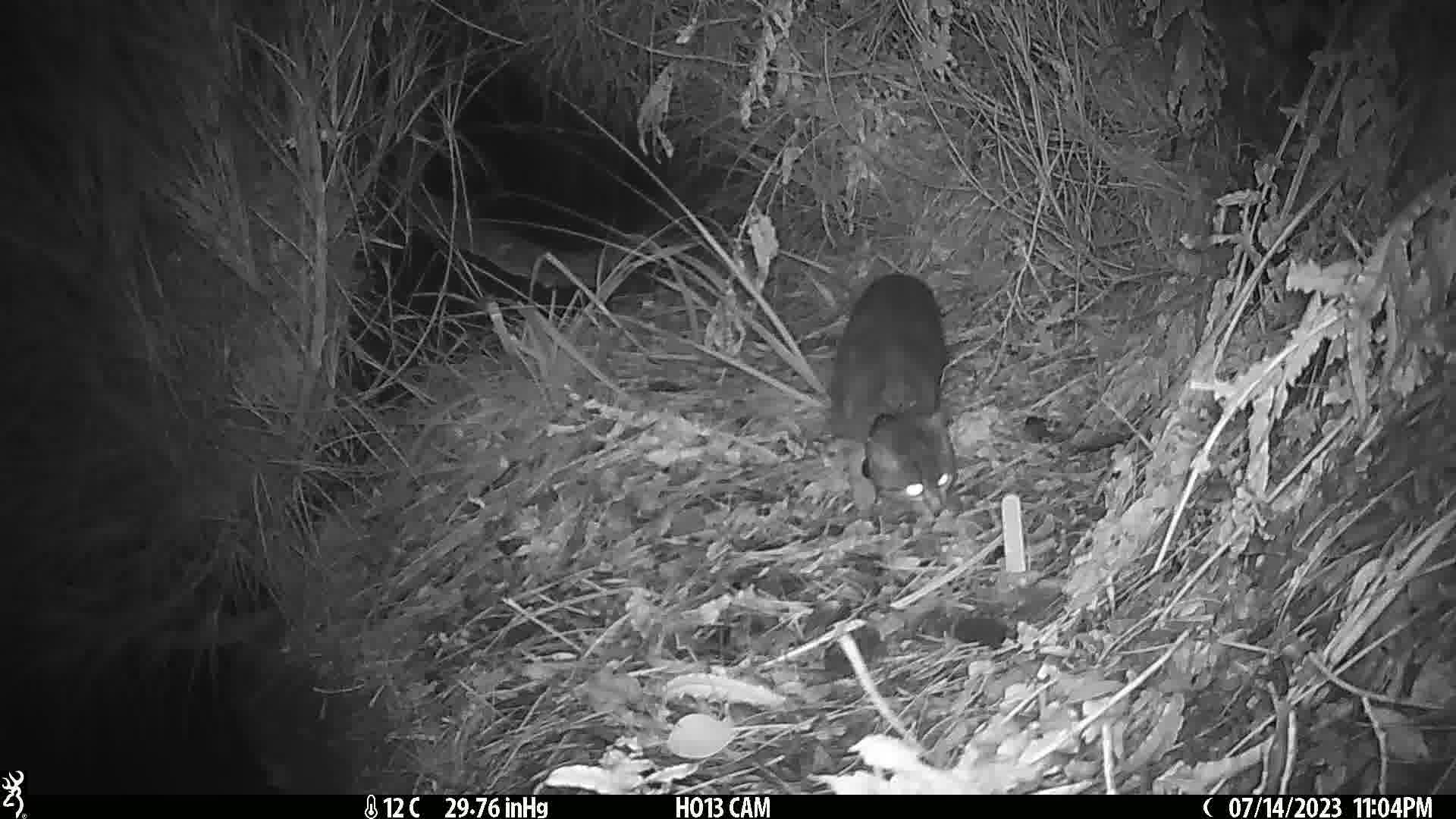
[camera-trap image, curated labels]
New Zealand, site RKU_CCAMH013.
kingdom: Animalia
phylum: Chordata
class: Mammalia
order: Carnivora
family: Felidae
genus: Felis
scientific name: Felis catus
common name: domestic cat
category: cat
Cat (domestic cat) (Felis catus).